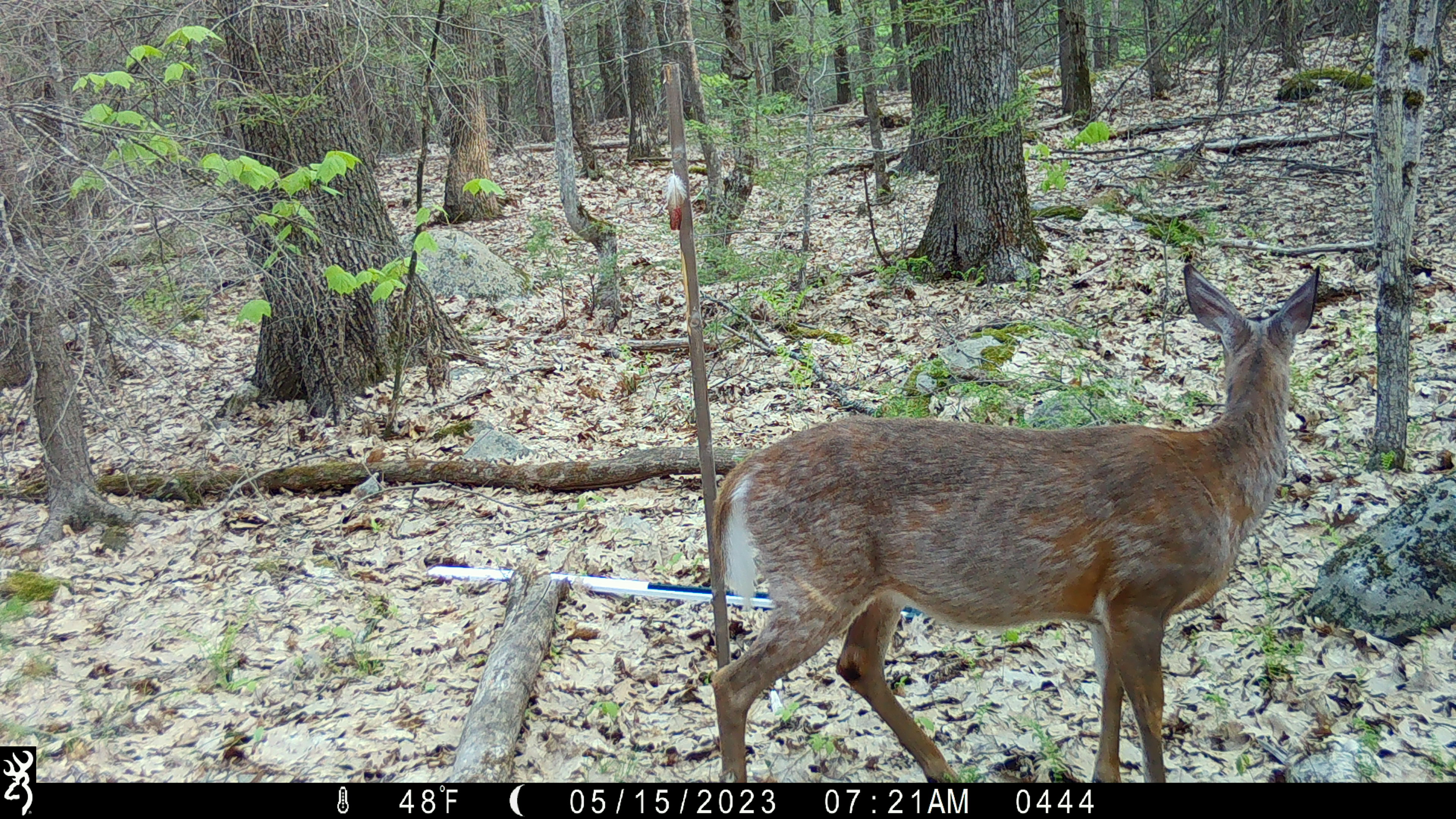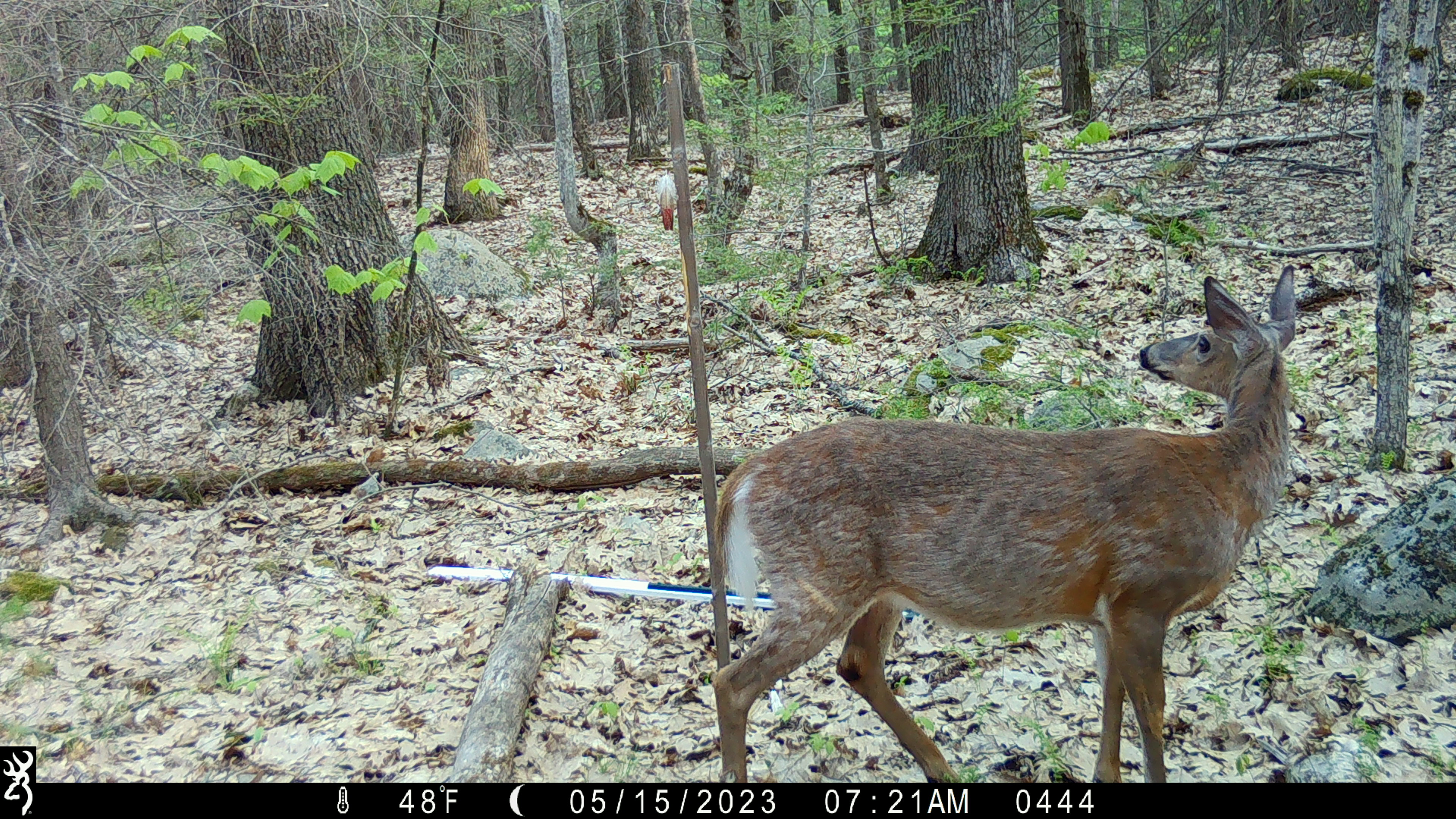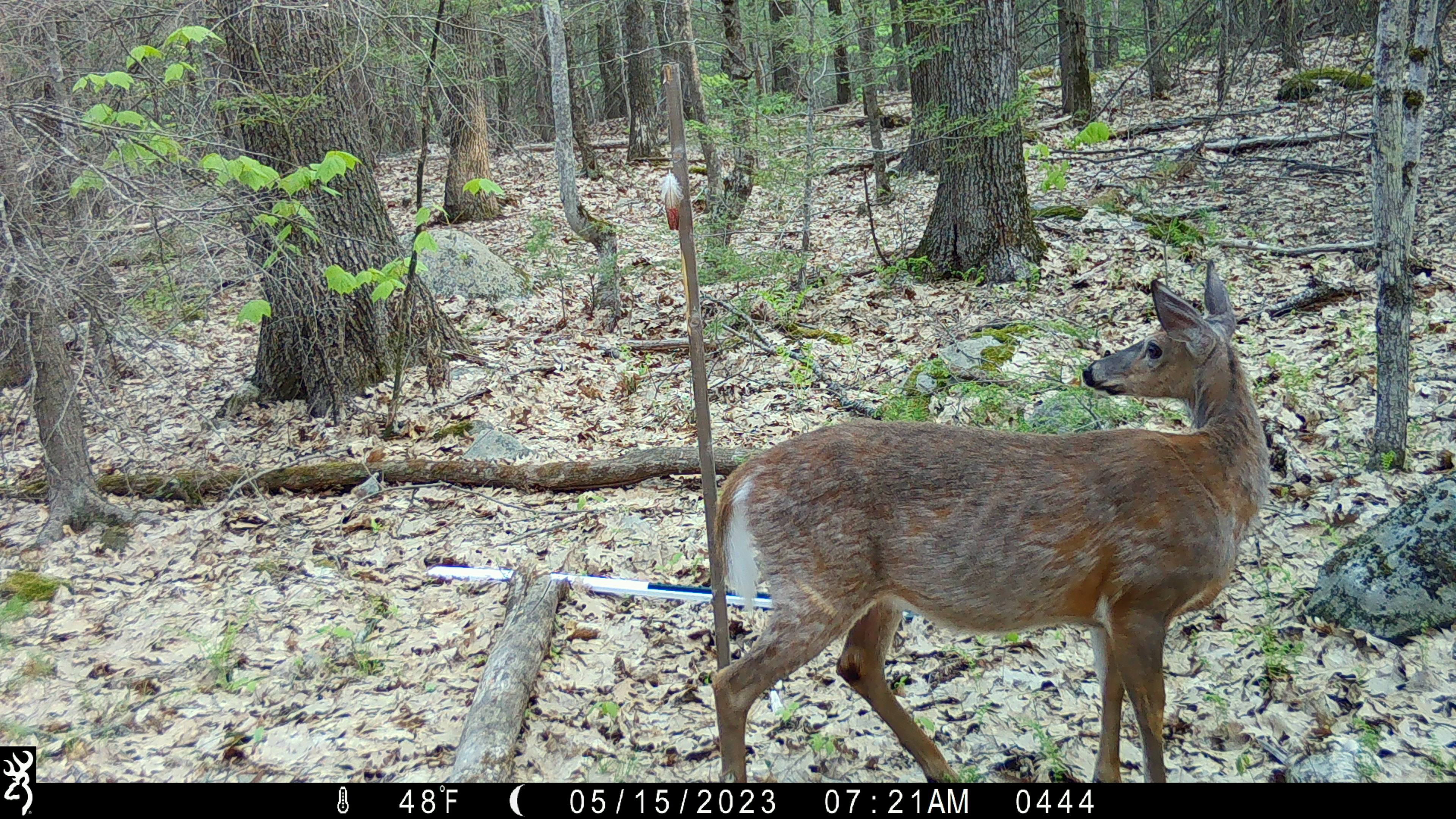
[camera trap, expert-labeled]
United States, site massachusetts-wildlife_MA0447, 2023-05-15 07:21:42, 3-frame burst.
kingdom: Animalia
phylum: Chordata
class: Mammalia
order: Artiodactyla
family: Cervidae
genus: Odocoileus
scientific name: Odocoileus virginianus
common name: white-tailed deer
White-tailed deer (Odocoileus virginianus).